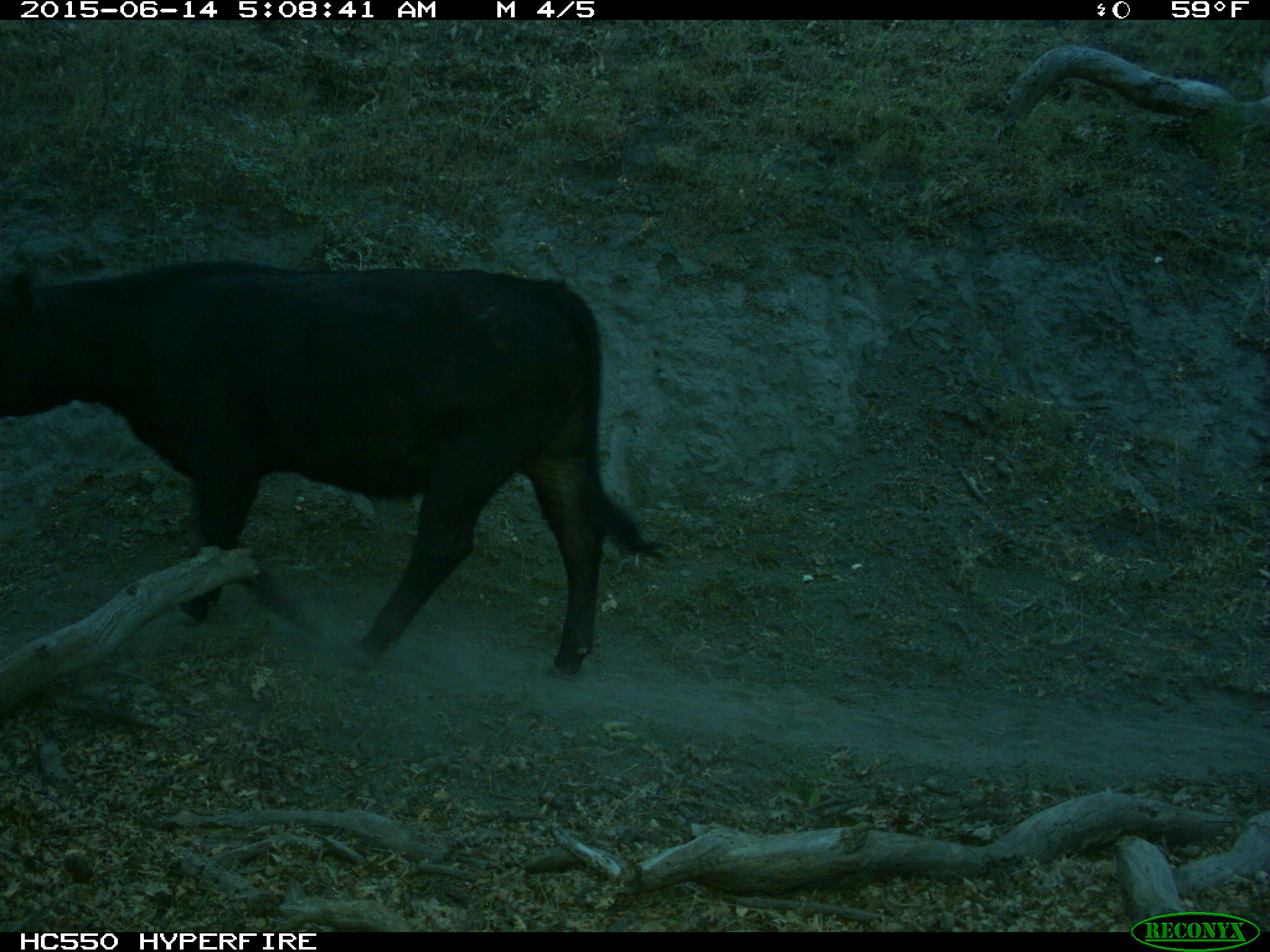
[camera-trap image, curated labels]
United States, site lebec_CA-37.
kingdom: Animalia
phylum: Chordata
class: Mammalia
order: Artiodactyla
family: Bovidae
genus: Bos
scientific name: Bos taurus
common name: domestic cow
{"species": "Bos taurus (domestic cow)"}